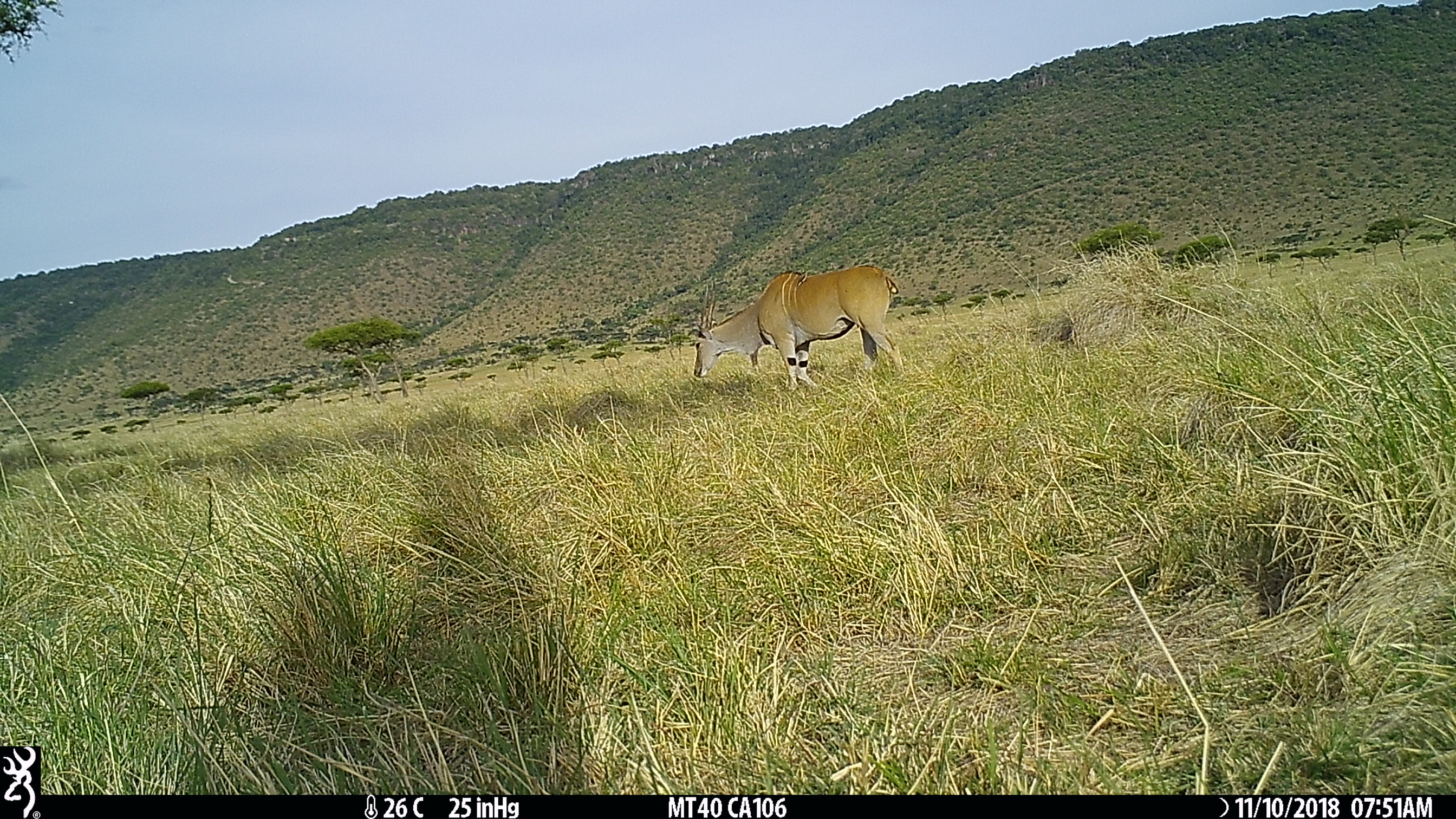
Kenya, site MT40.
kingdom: Animalia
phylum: Chordata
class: Mammalia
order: Artiodactyla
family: Bovidae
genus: Tragelaphus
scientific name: Tragelaphus oryx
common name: eland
Eland (Tragelaphus oryx).